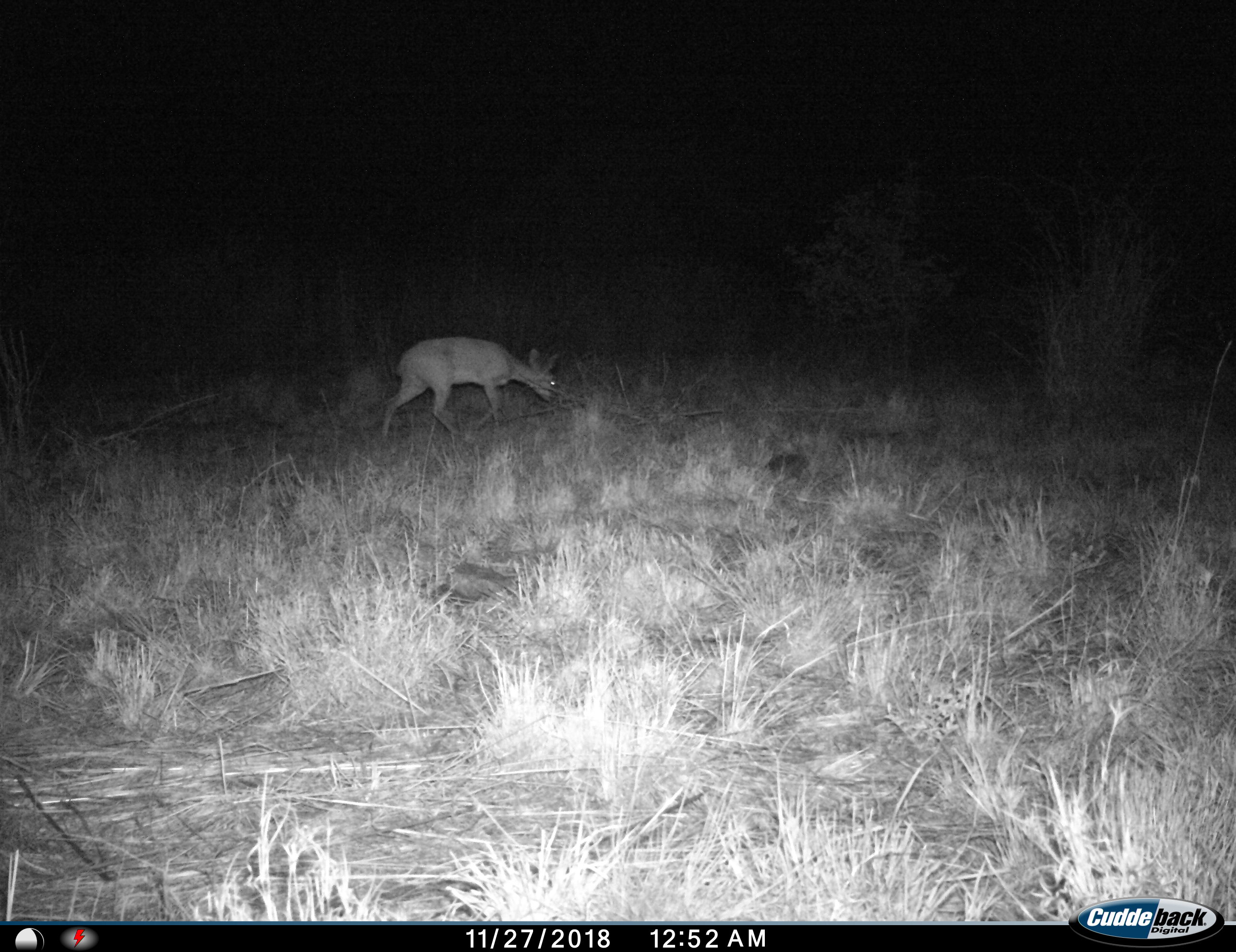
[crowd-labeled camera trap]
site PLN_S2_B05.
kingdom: Animalia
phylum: Chordata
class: Mammalia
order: Artiodactyla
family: Bovidae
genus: Raphicerus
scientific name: Raphicerus campestris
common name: steenbok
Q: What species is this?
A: Steenbok (Raphicerus campestris).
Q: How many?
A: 1.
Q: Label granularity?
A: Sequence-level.